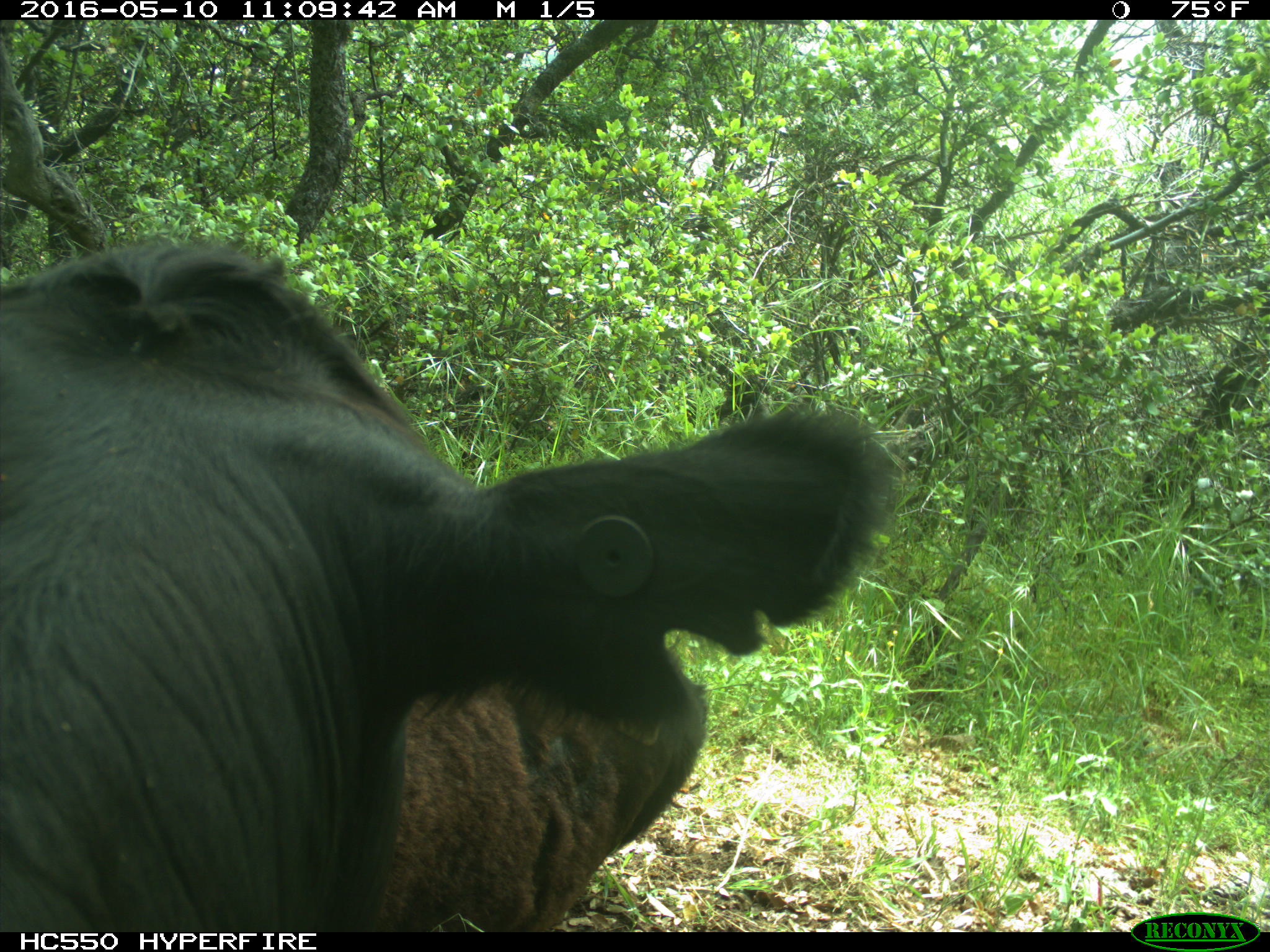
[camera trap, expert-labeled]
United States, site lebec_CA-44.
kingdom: Animalia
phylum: Chordata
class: Mammalia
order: Artiodactyla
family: Bovidae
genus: Bos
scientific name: Bos taurus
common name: domestic cow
Bos taurus (domestic cow).